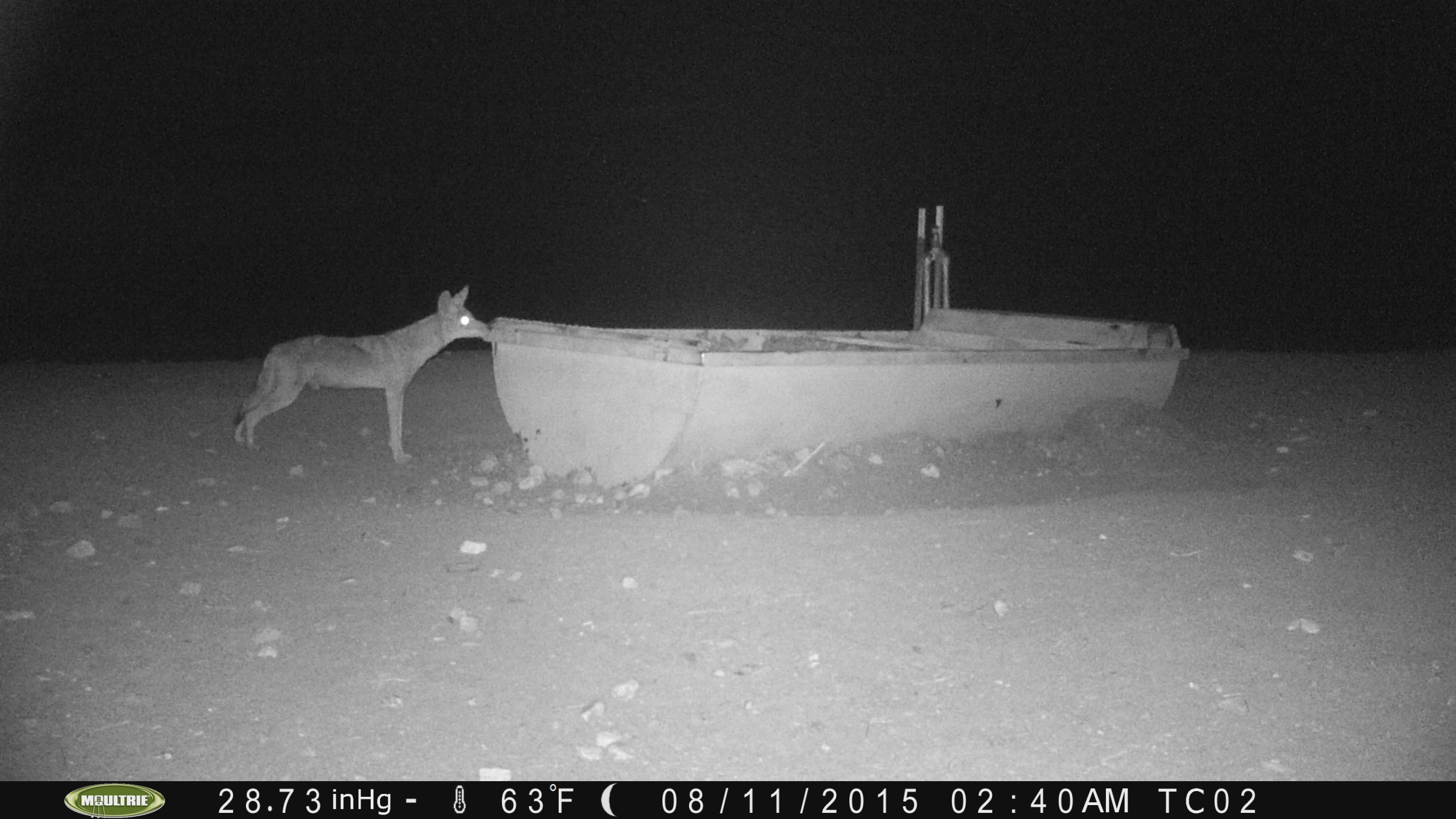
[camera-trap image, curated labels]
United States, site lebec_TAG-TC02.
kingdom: Animalia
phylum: Chordata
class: Mammalia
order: Carnivora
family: Canidae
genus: Canis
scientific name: Canis latrans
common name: coyote